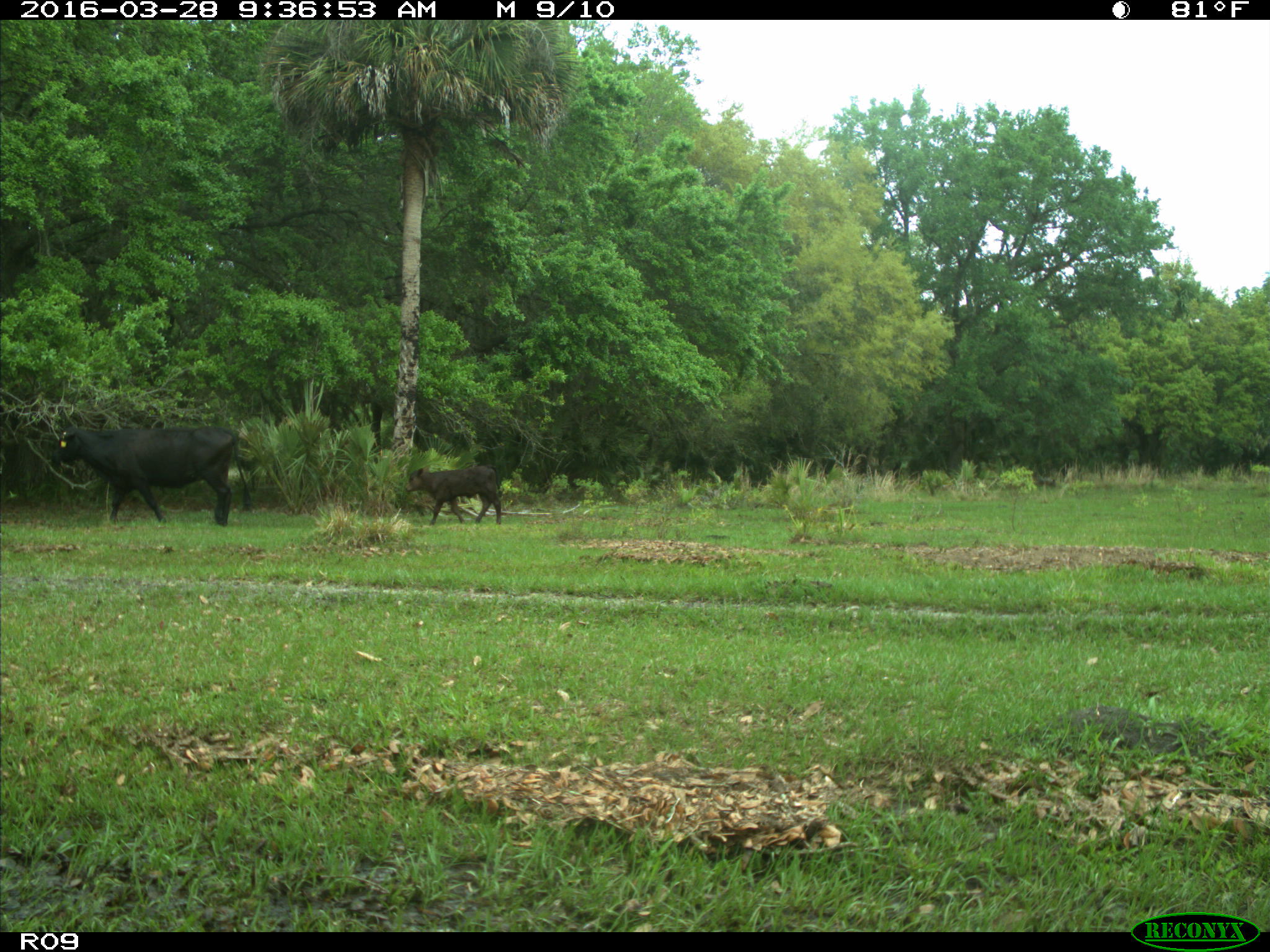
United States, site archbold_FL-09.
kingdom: Animalia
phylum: Chordata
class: Mammalia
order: Artiodactyla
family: Bovidae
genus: Bos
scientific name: Bos taurus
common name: domestic cow